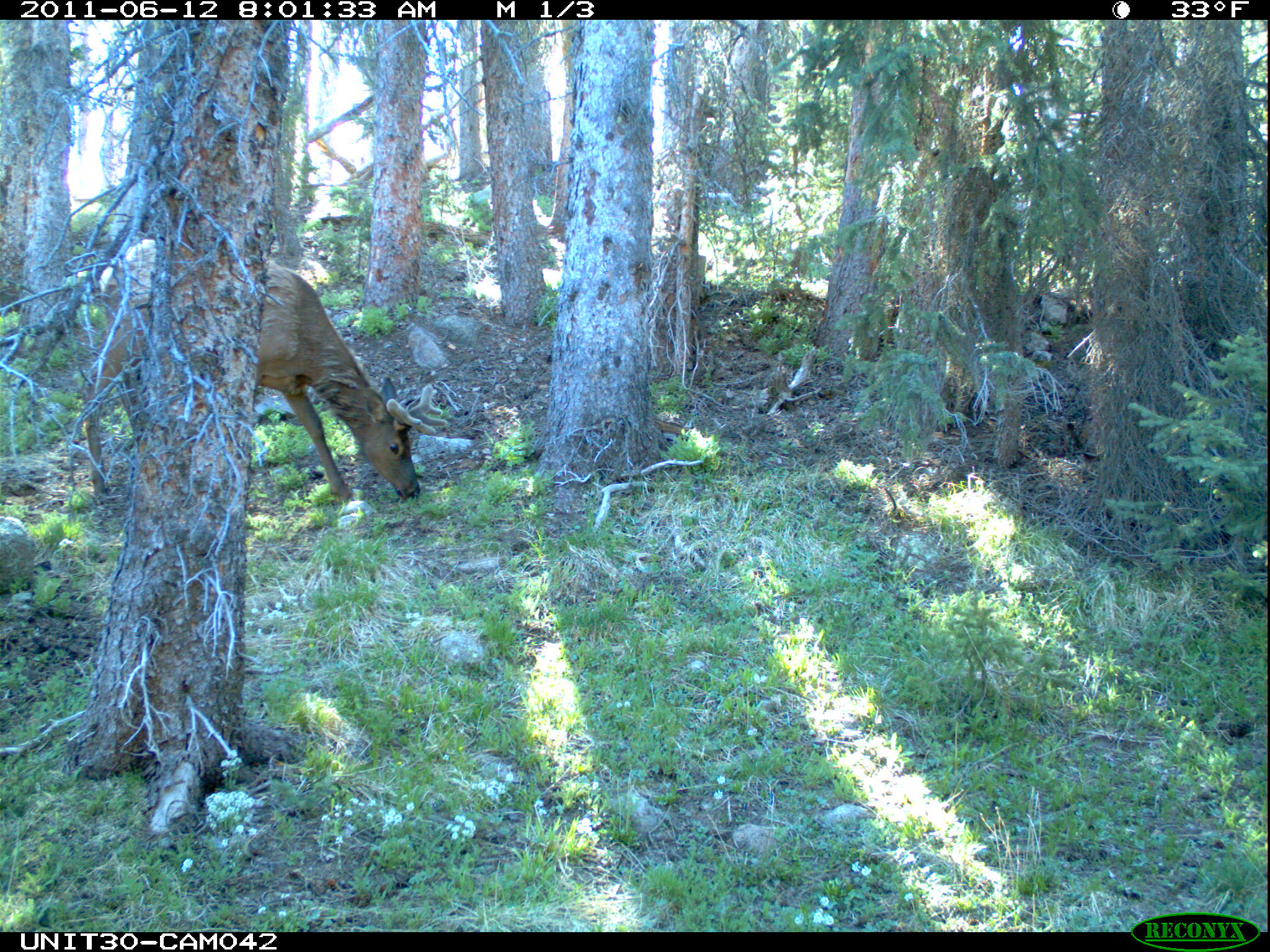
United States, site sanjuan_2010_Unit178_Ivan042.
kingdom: Animalia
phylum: Chordata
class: Mammalia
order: Artiodactyla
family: Cervidae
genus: Cervus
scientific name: Cervus elaphus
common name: red deer